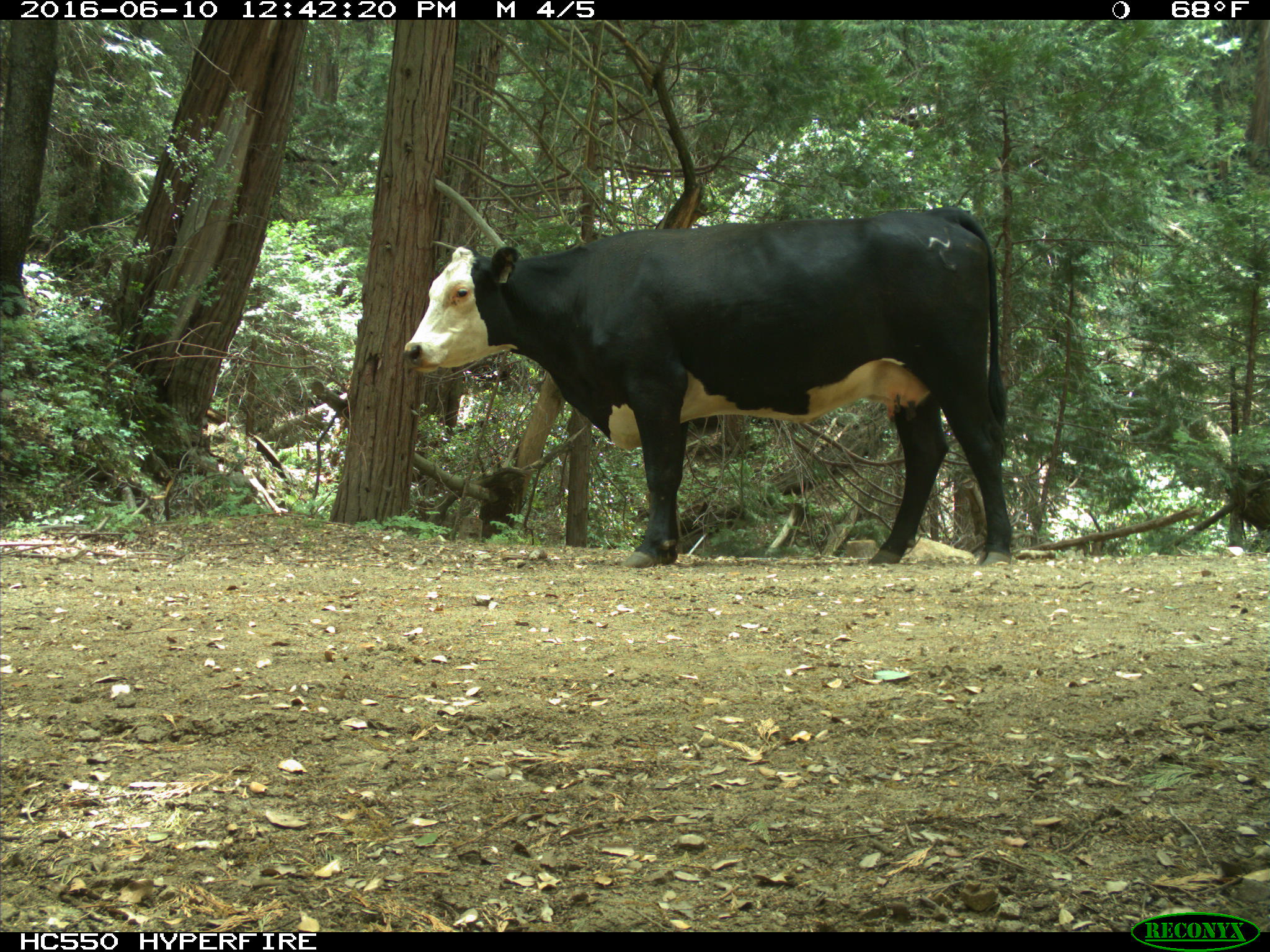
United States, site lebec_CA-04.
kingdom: Animalia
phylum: Chordata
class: Mammalia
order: Artiodactyla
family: Bovidae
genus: Bos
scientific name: Bos taurus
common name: domestic cow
Bos taurus (domestic cow).